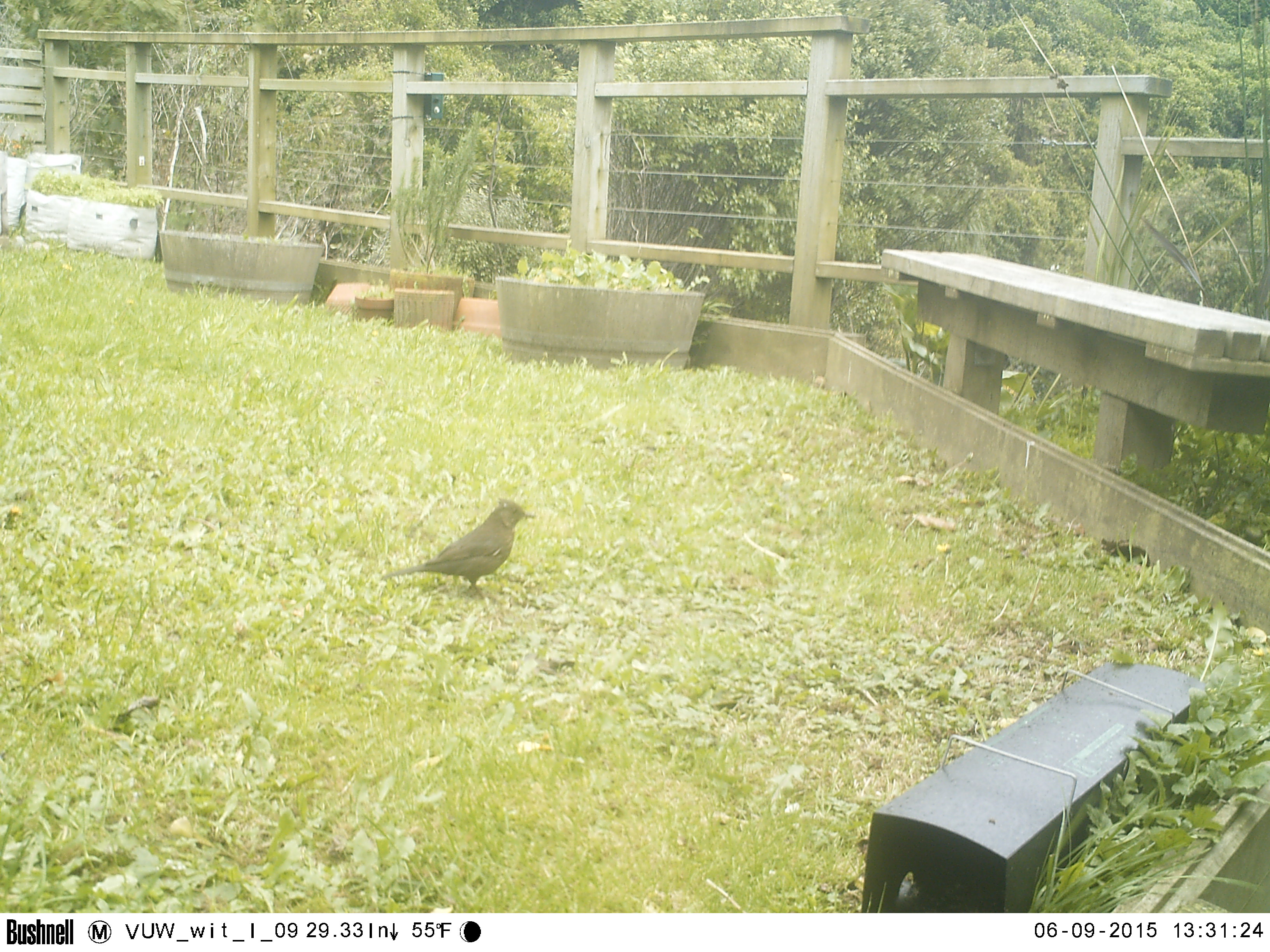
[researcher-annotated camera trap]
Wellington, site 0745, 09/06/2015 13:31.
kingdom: Animalia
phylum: Chordata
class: Aves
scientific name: Aves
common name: bird